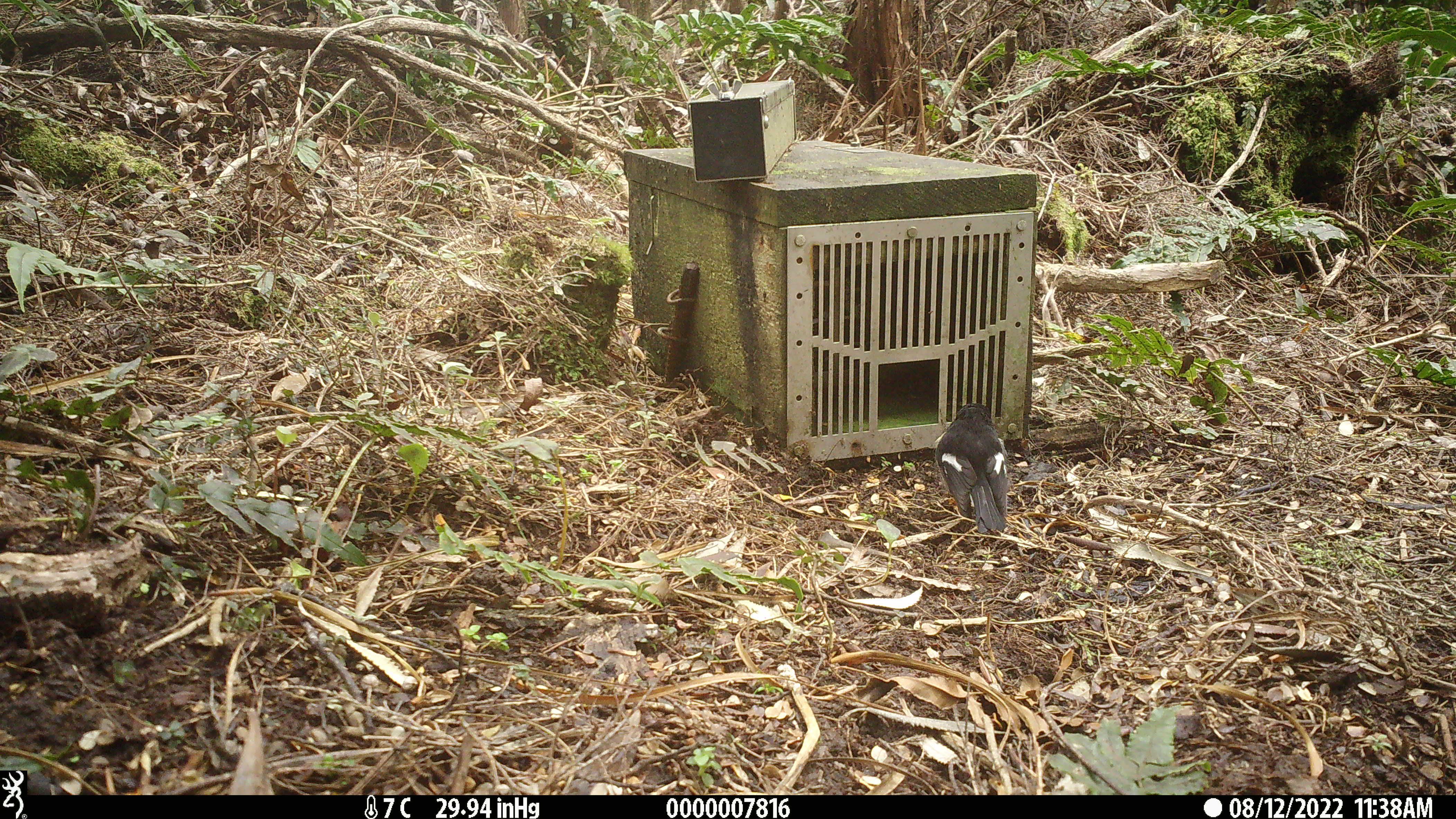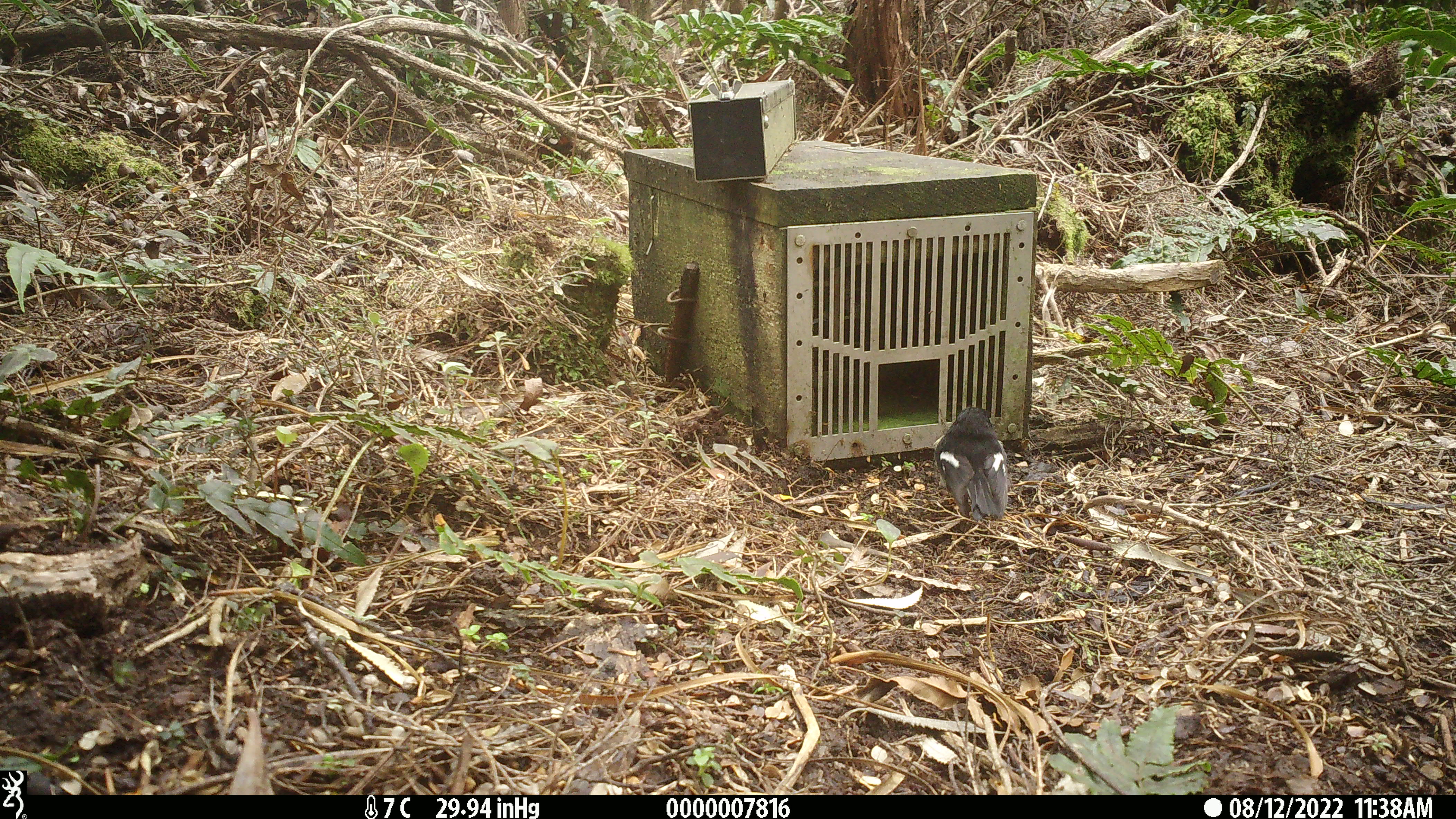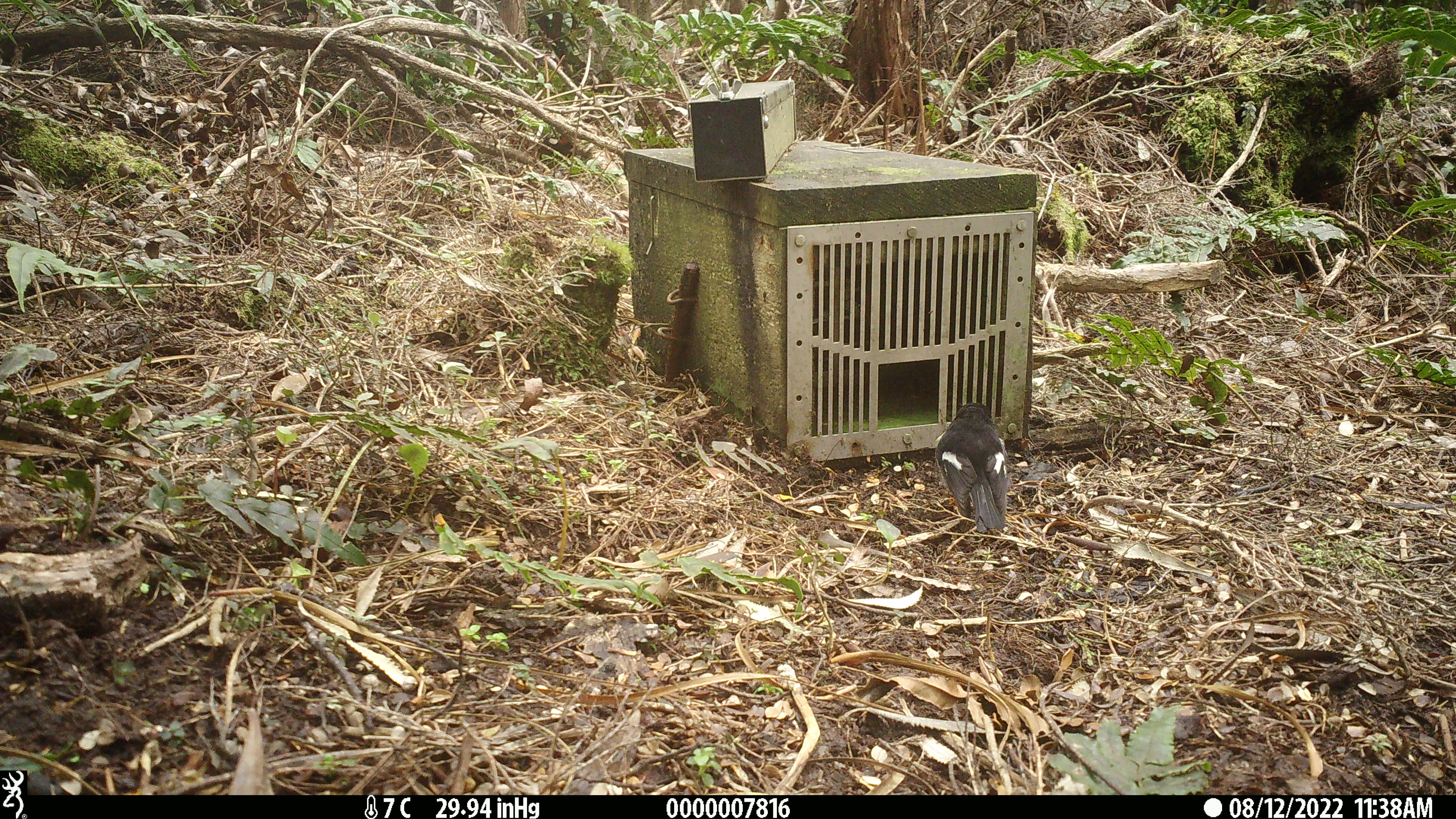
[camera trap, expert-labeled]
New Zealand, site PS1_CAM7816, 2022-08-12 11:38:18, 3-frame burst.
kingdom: Animalia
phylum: Chordata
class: Aves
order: Passeriformes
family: Petroicidae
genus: Petroica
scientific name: Petroica macrocephala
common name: tomtit